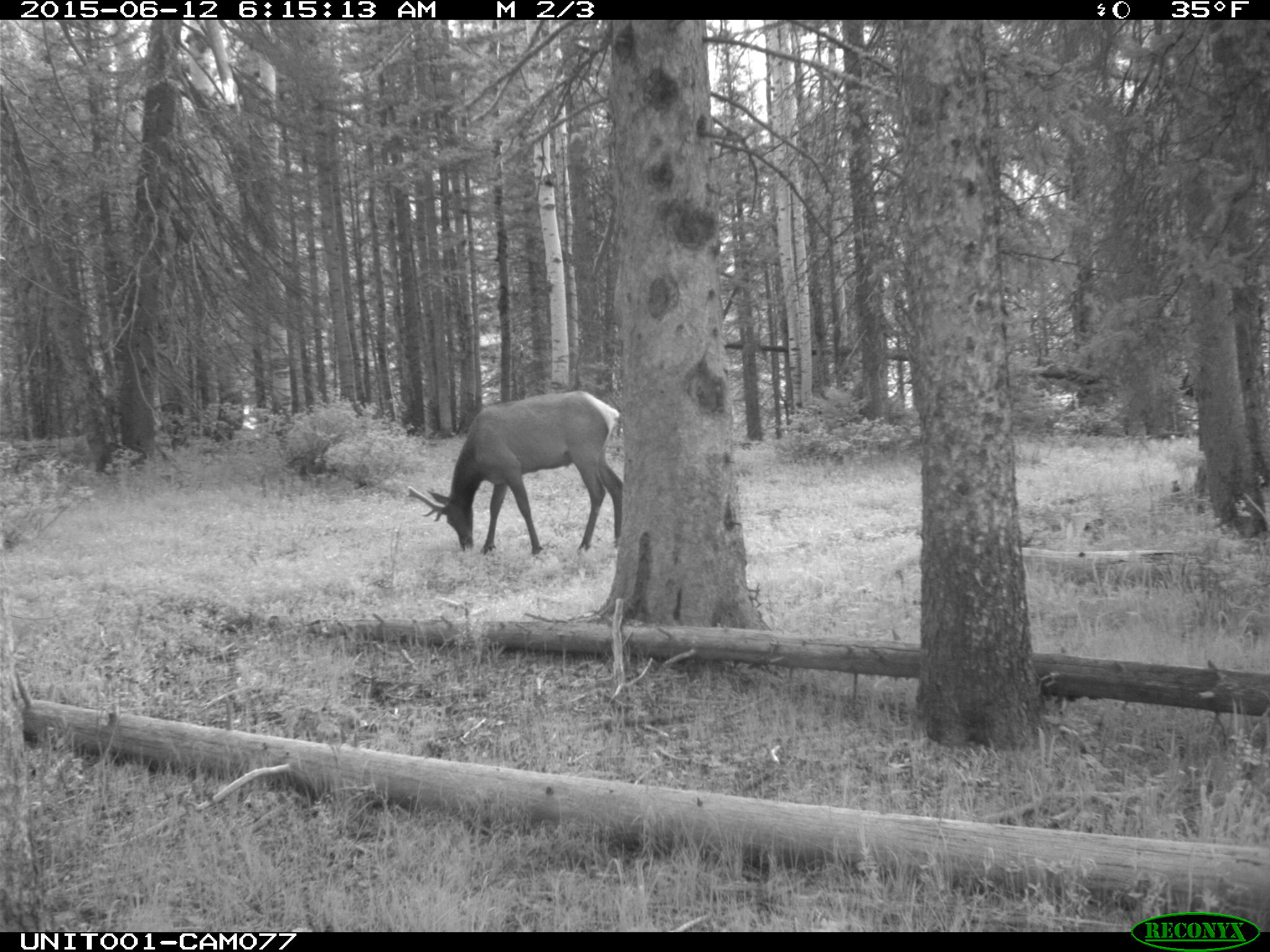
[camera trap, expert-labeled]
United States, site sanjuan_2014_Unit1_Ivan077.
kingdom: Animalia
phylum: Chordata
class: Mammalia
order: Artiodactyla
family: Cervidae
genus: Cervus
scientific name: Cervus elaphus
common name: red deer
Cervus elaphus (red deer).